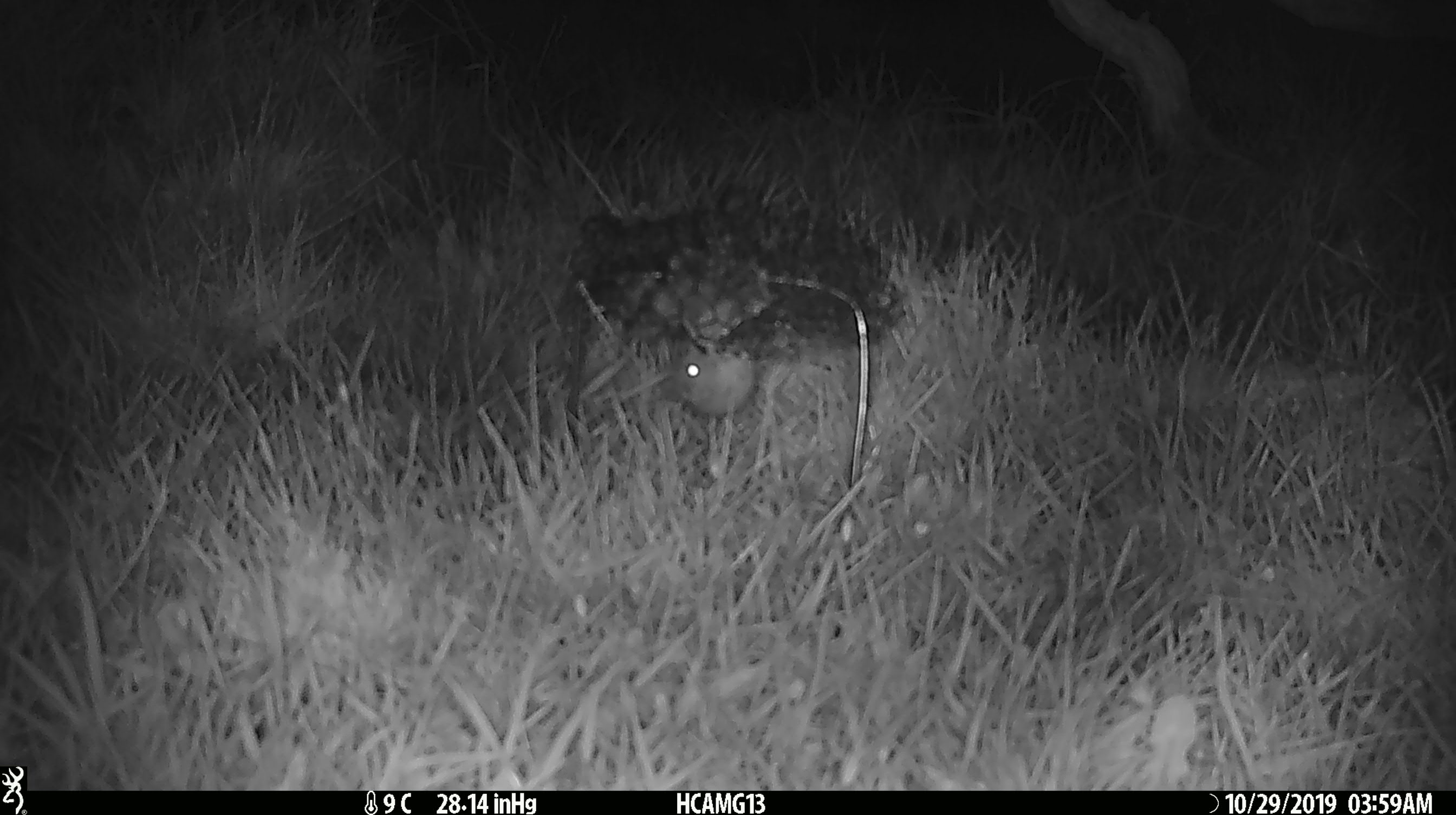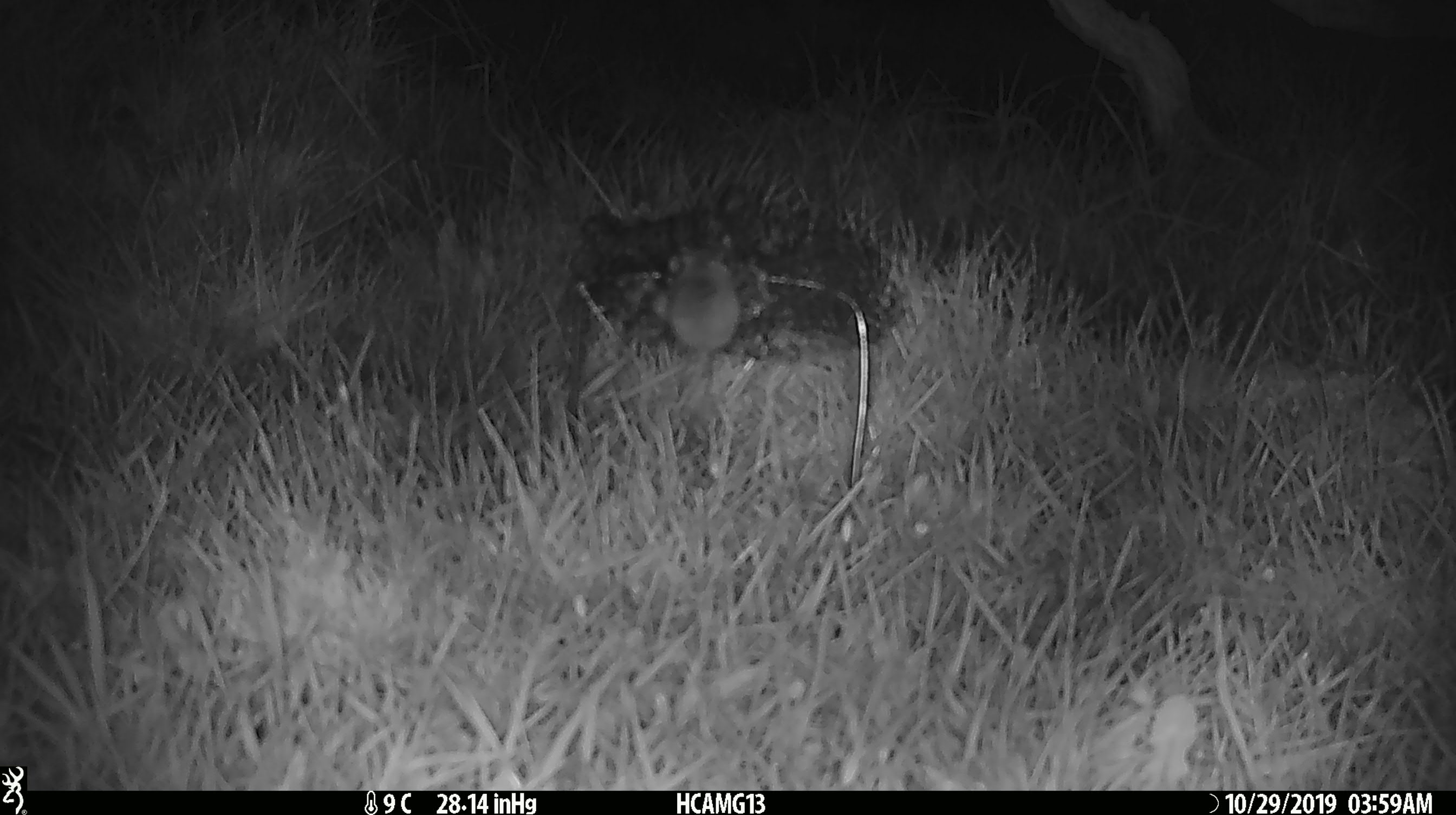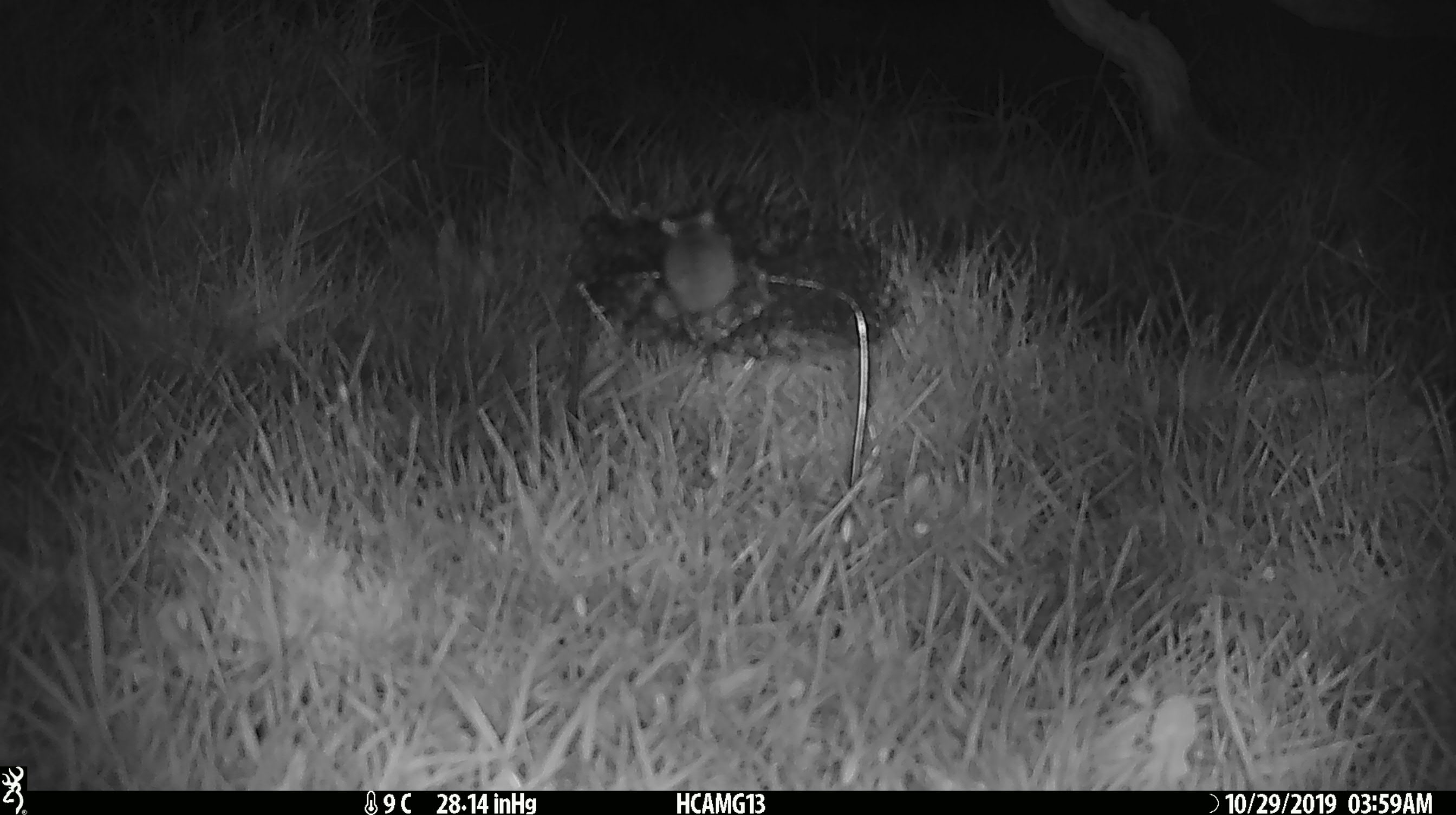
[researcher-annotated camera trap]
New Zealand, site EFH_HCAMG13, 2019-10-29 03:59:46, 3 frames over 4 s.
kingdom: Animalia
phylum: Chordata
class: Mammalia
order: Rodentia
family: Muridae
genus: Mus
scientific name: Mus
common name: mouse